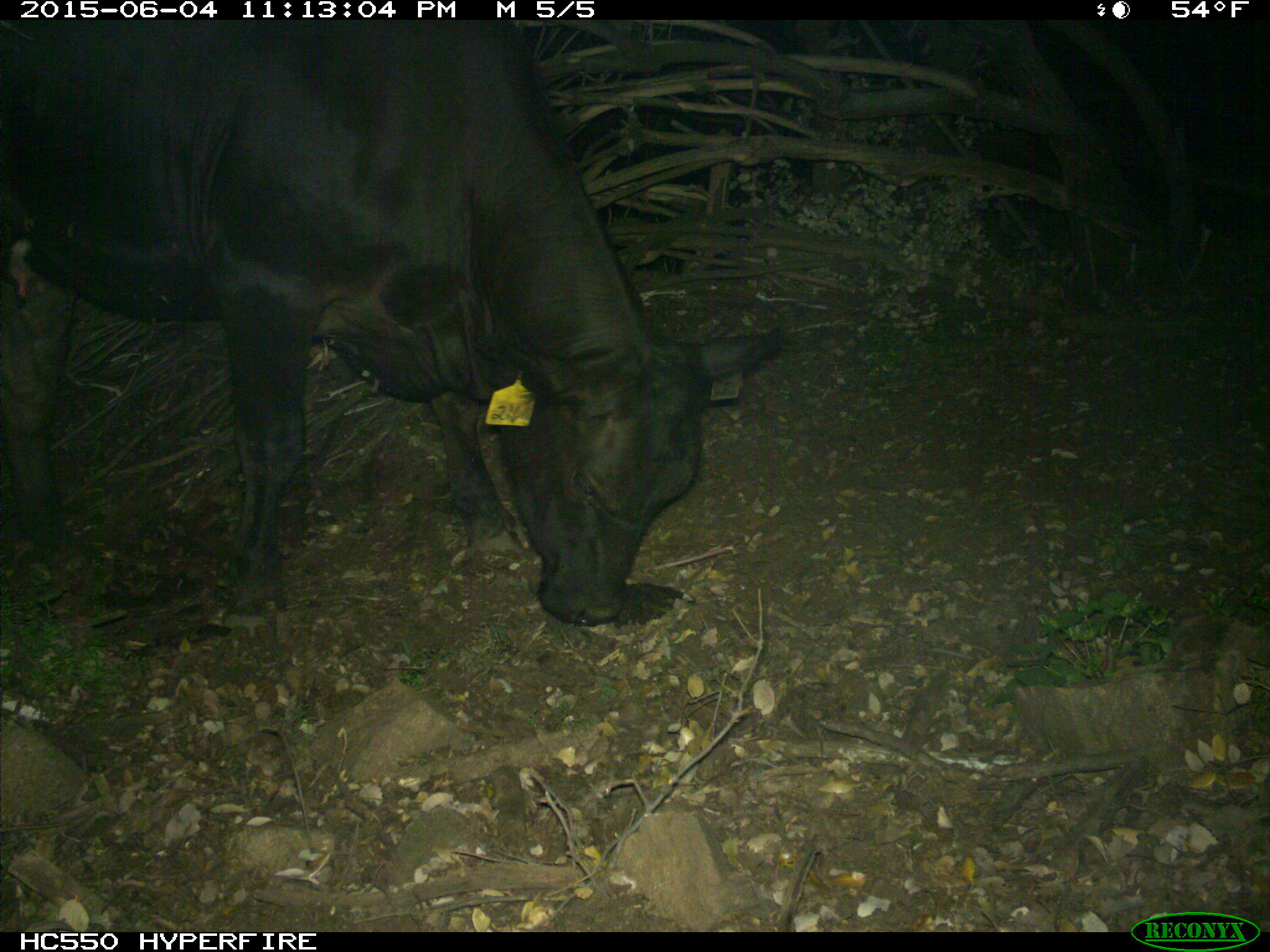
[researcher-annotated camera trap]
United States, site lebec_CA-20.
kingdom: Animalia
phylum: Chordata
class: Mammalia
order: Artiodactyla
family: Bovidae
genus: Bos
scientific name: Bos taurus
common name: domestic cow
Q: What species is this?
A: Bos taurus (domestic cow).